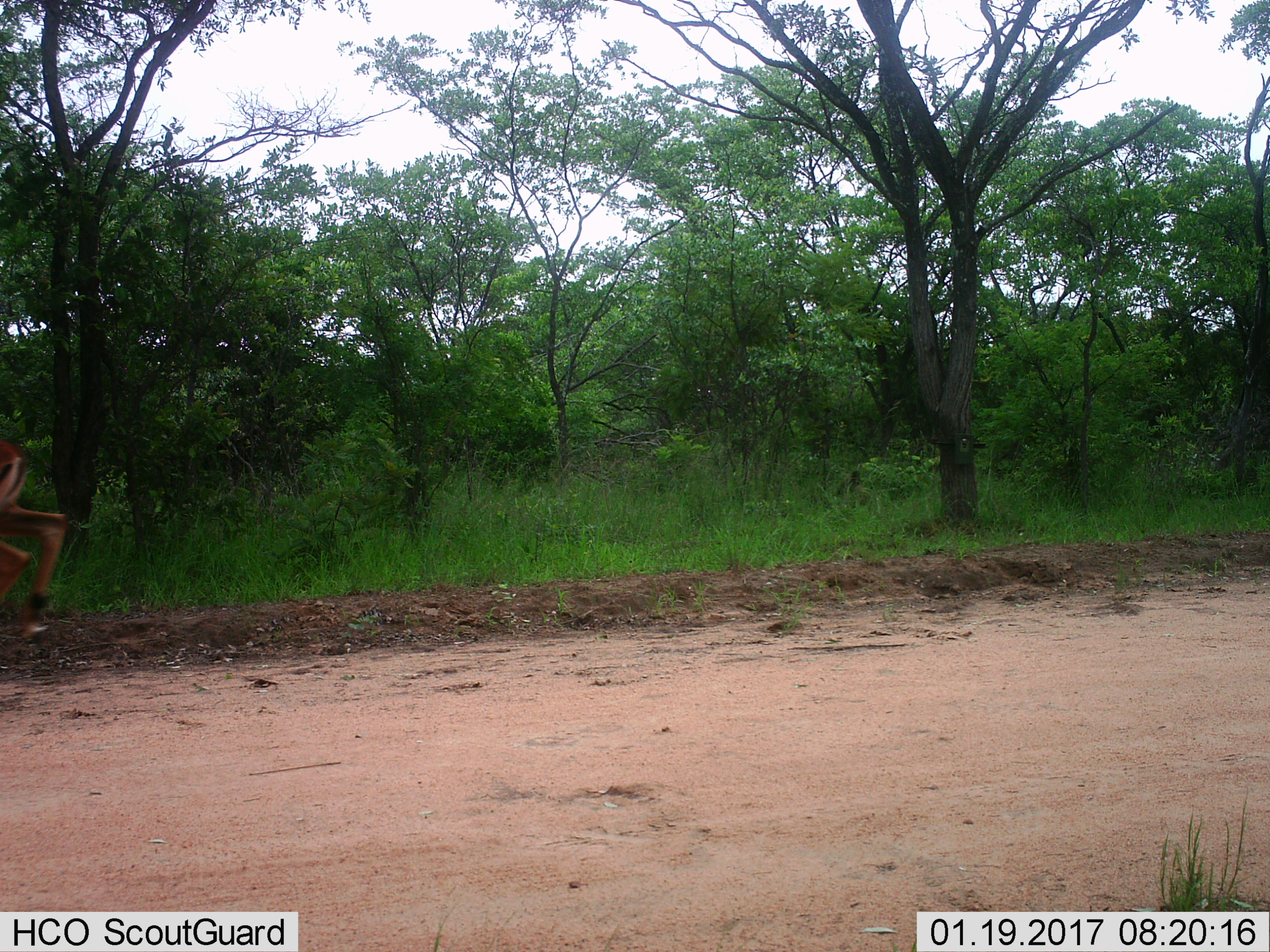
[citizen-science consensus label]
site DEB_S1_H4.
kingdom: Animalia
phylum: Chordata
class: Mammalia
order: Artiodactyla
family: Bovidae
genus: Aepyceros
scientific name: Aepyceros melampus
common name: impala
Impala (Aepyceros melampus), count 1. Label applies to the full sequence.